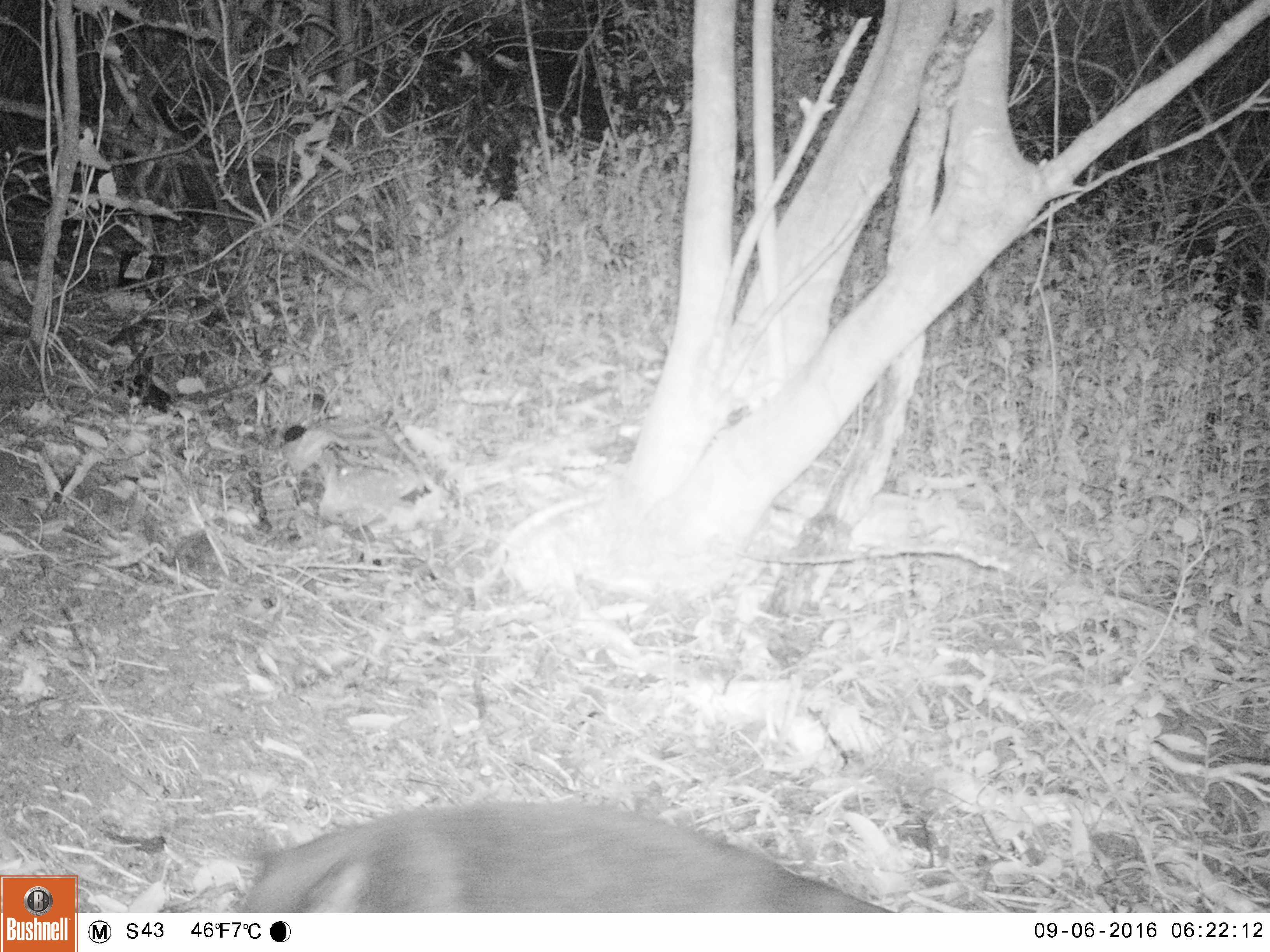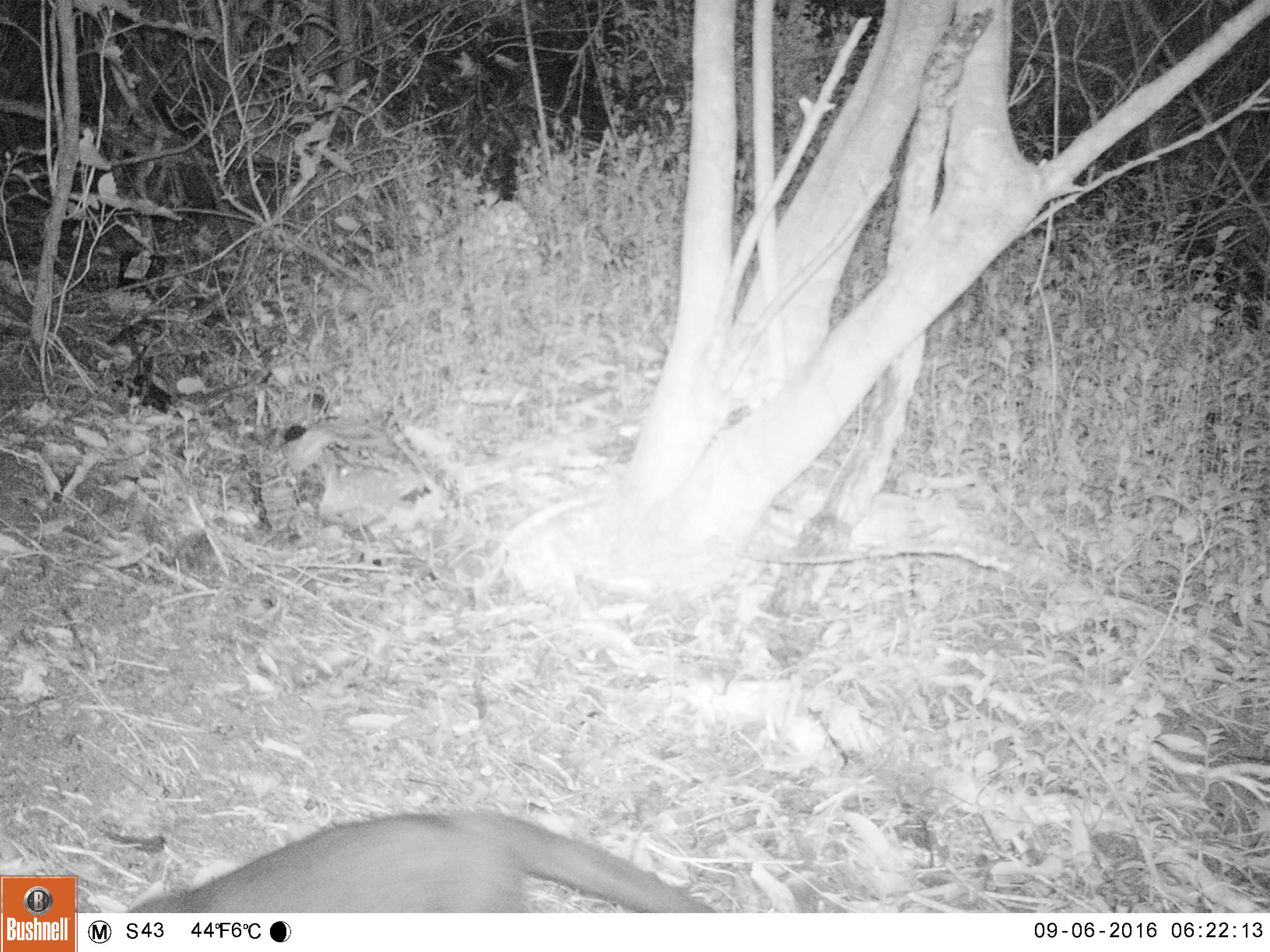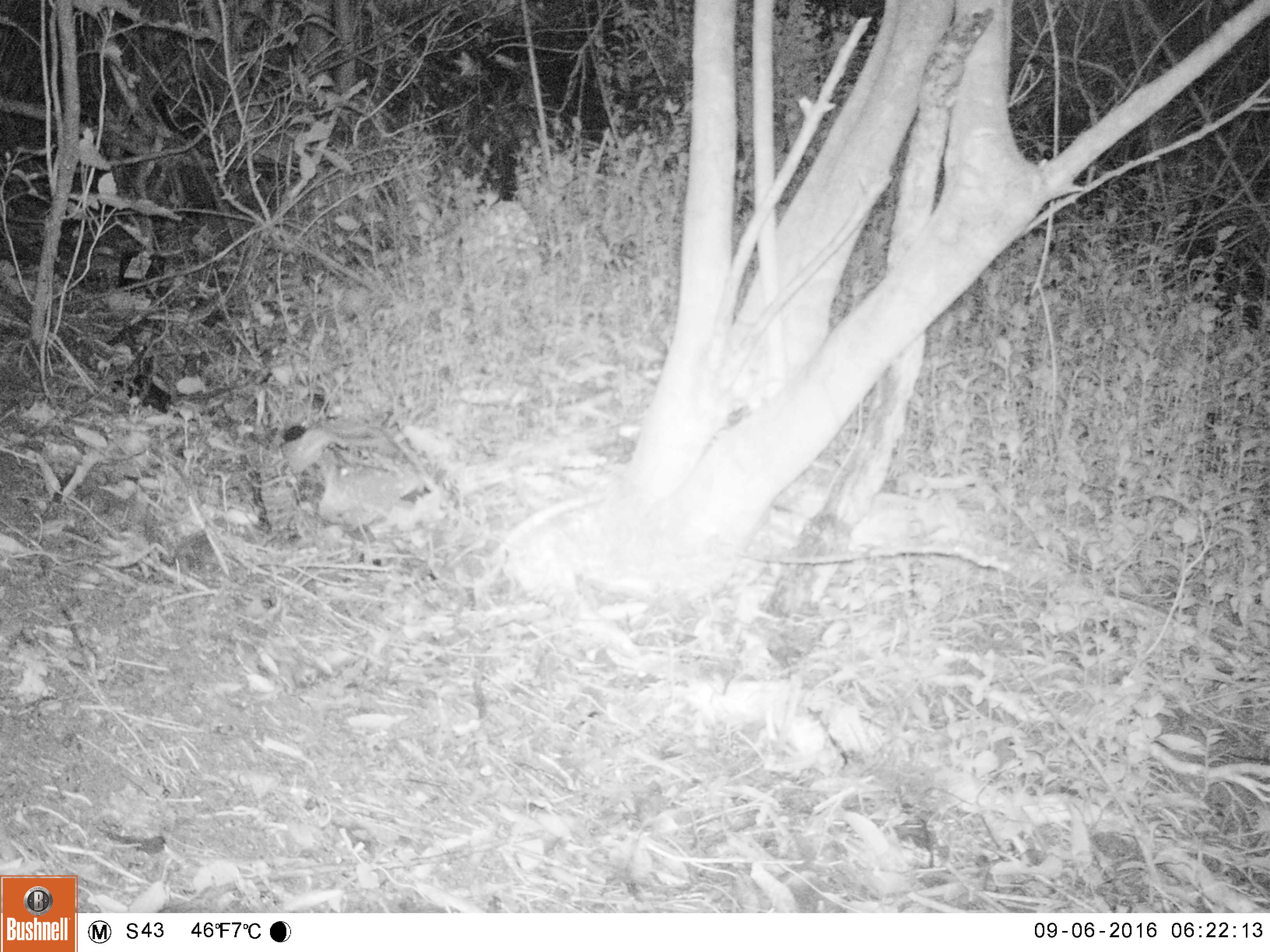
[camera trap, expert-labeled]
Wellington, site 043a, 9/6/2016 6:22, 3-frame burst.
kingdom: Animalia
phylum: Chordata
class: Mammalia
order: Carnivora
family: Felidae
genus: Felis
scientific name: Felis catus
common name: cat